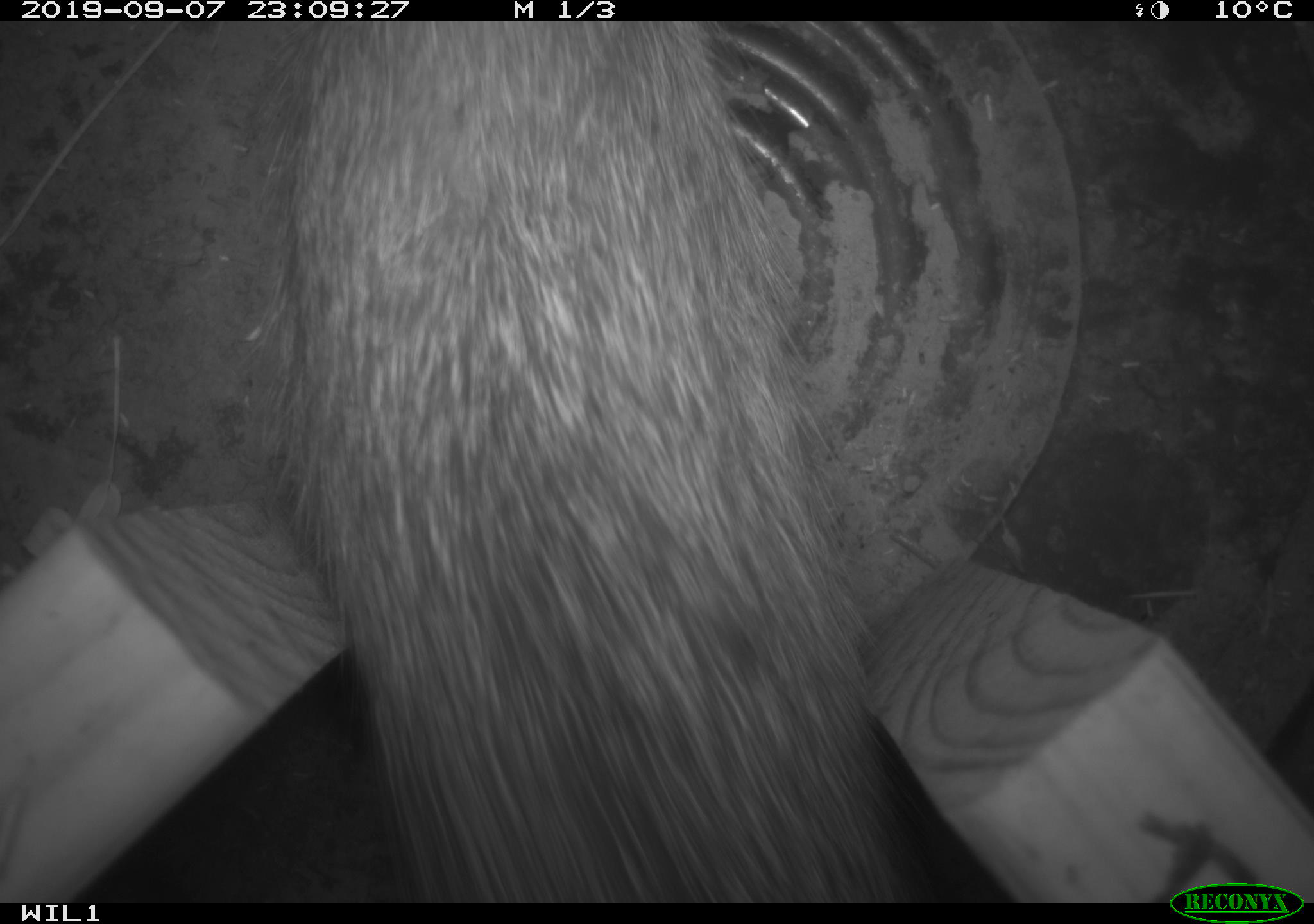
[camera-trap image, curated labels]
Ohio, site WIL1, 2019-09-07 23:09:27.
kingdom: Animalia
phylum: Chordata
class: Mammalia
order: Lagomorpha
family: Leporidae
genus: Sylvilagus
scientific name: Sylvilagus floridanus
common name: eastern cottontail